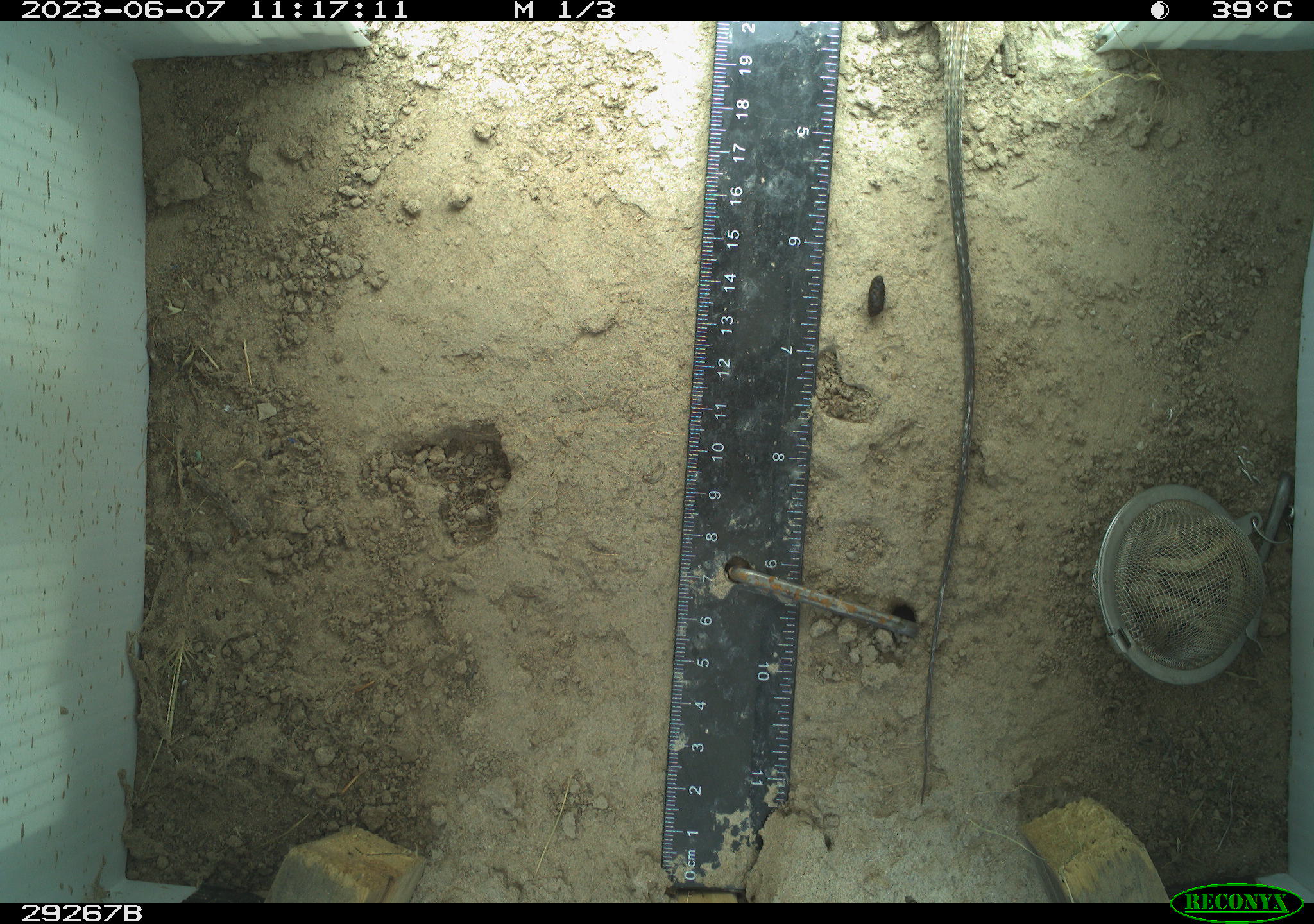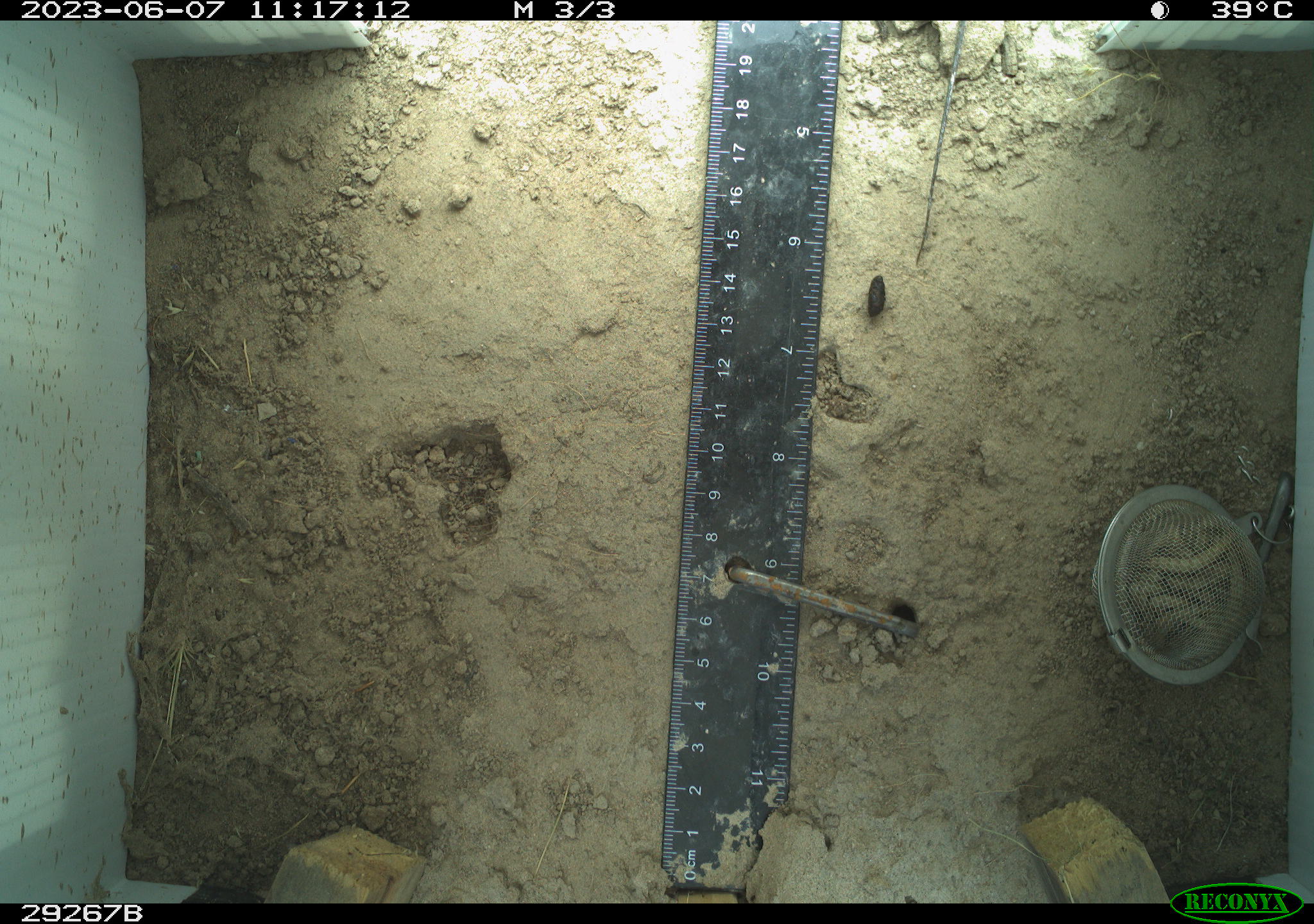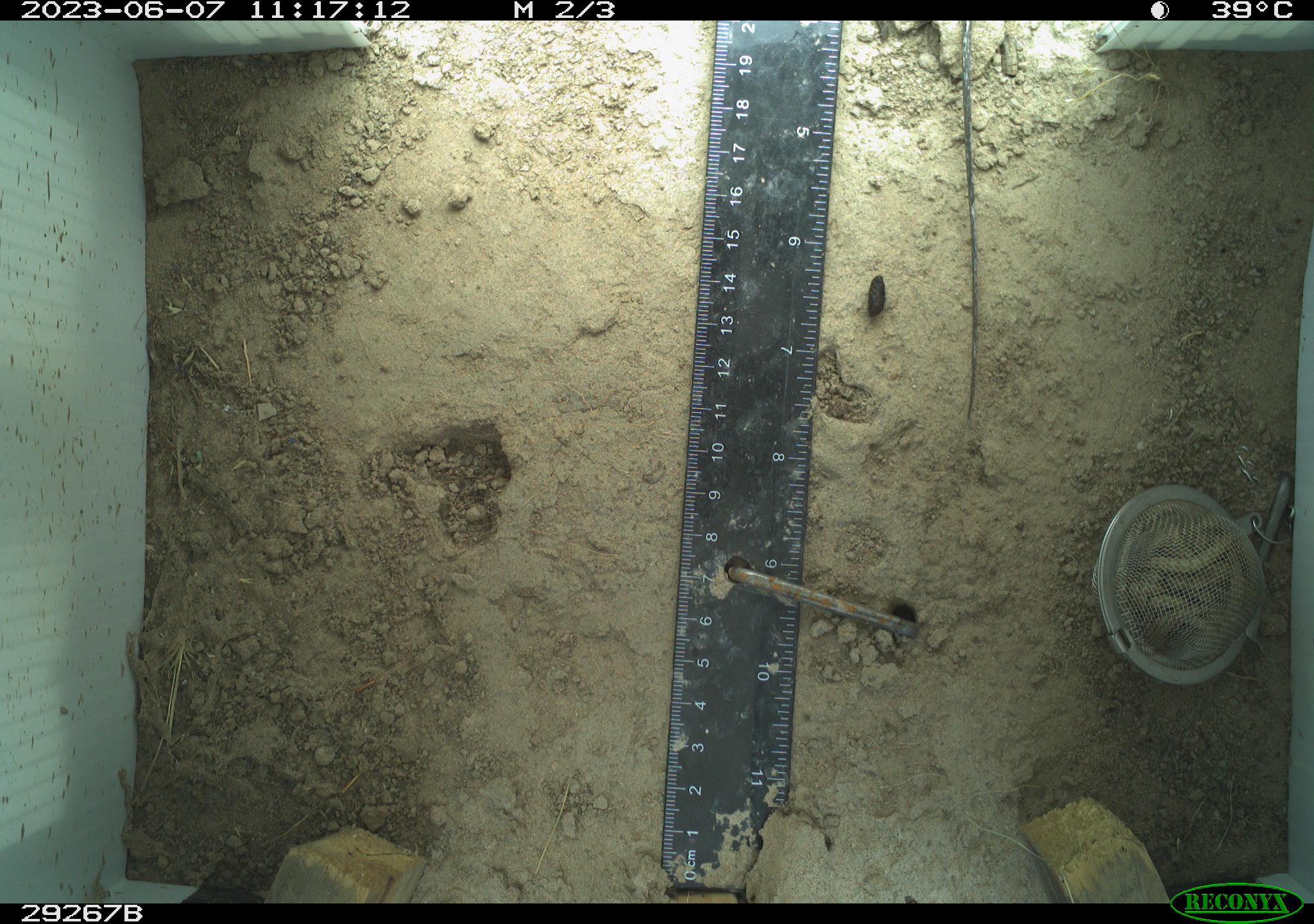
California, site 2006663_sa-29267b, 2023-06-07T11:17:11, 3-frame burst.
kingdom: Animalia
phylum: Chordata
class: Reptilia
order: Squamata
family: Teiidae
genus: Aspidoscelis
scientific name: Aspidoscelis tigris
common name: western whiptail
Western whiptail (Aspidoscelis tigris).